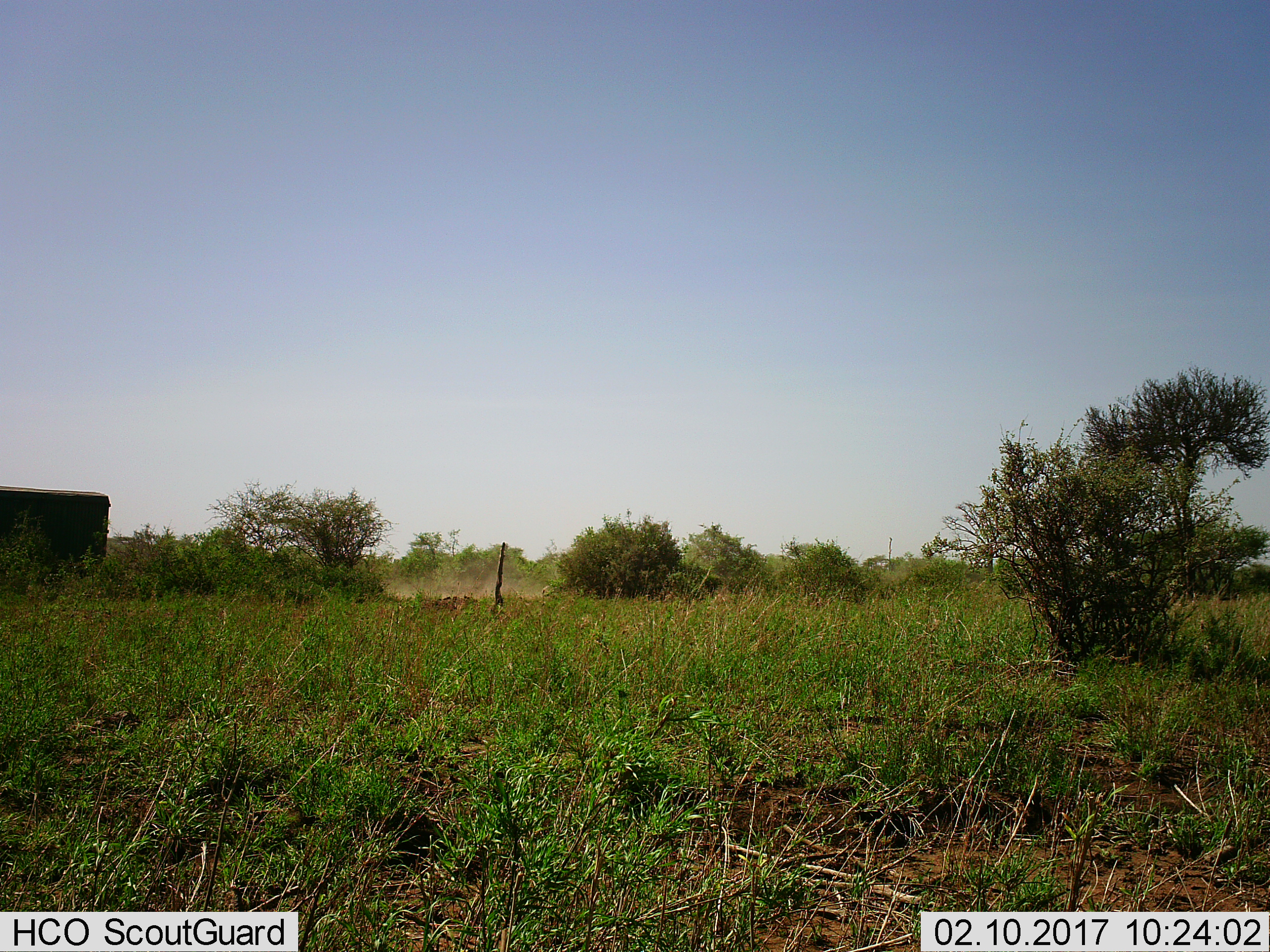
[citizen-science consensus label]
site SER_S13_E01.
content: unidentified animal